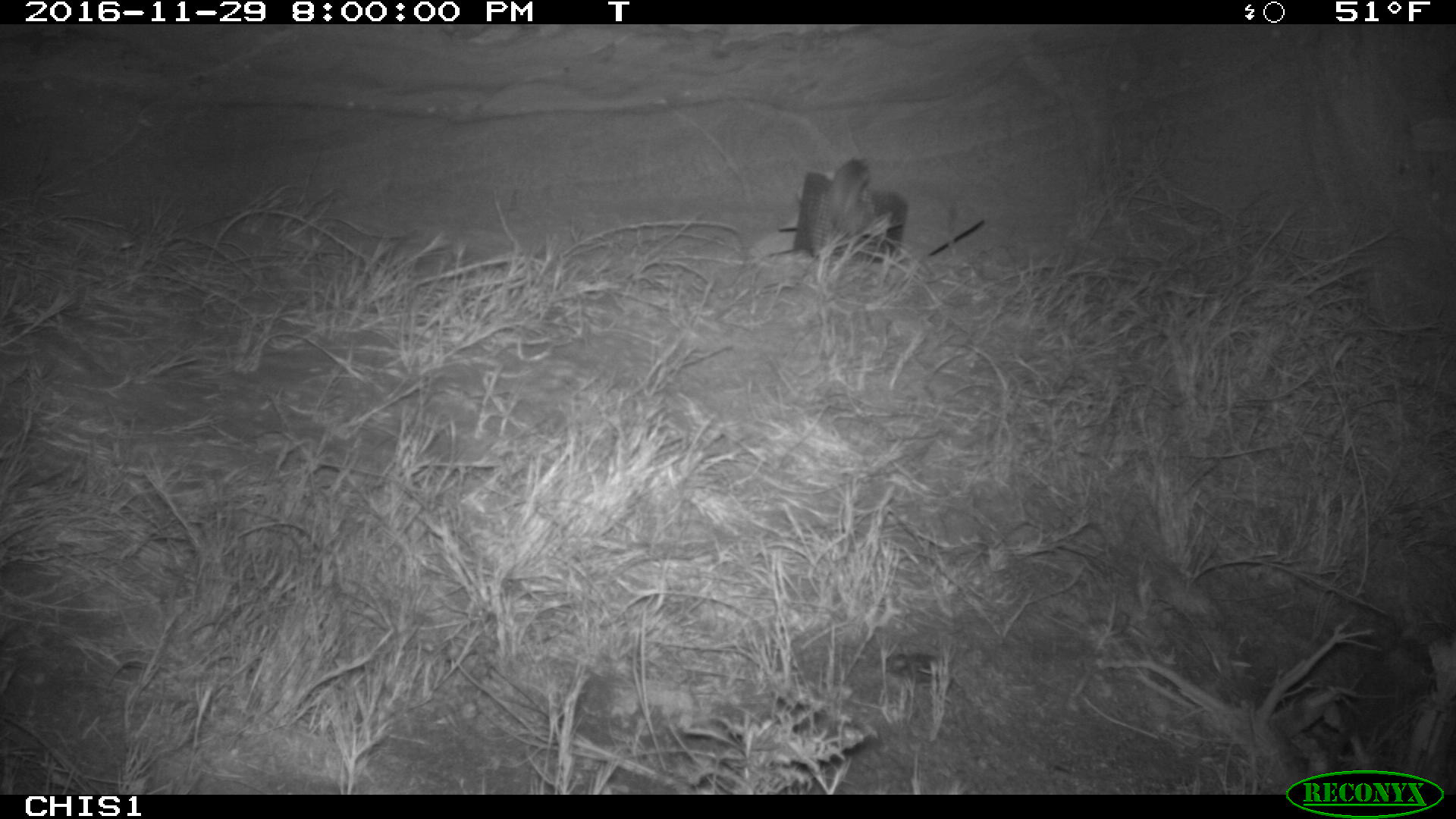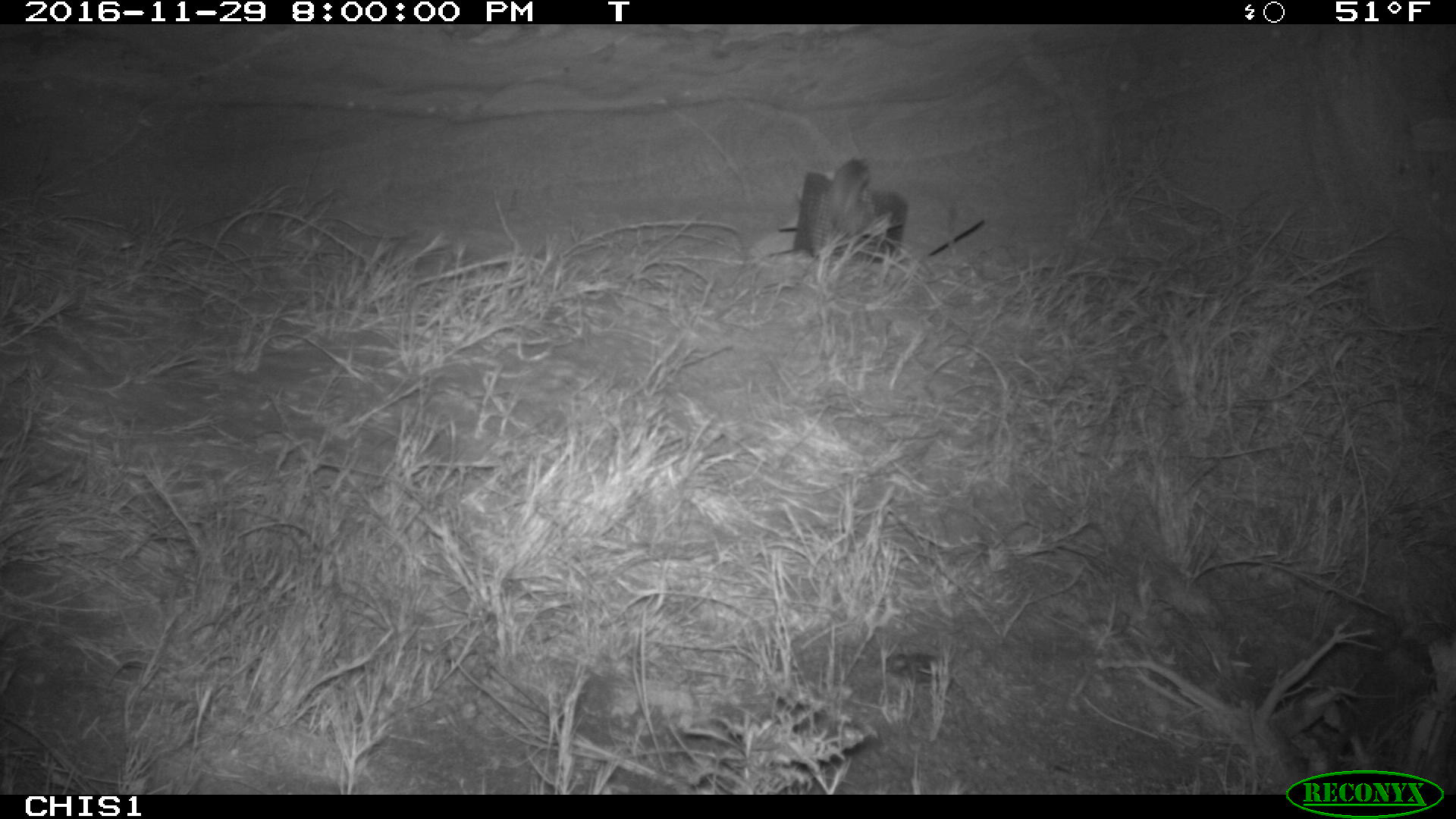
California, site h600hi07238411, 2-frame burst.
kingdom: Animalia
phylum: Chordata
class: Mammalia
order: Rodentia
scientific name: Rodentia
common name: rodent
Rodent (Rodentia).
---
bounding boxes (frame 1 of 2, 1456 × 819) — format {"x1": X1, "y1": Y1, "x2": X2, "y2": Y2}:
rodent: {"x1": 830, "y1": 158, "x2": 870, "y2": 237}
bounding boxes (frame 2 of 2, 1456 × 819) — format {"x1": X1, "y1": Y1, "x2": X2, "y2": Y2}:
rodent: {"x1": 824, "y1": 158, "x2": 871, "y2": 226}